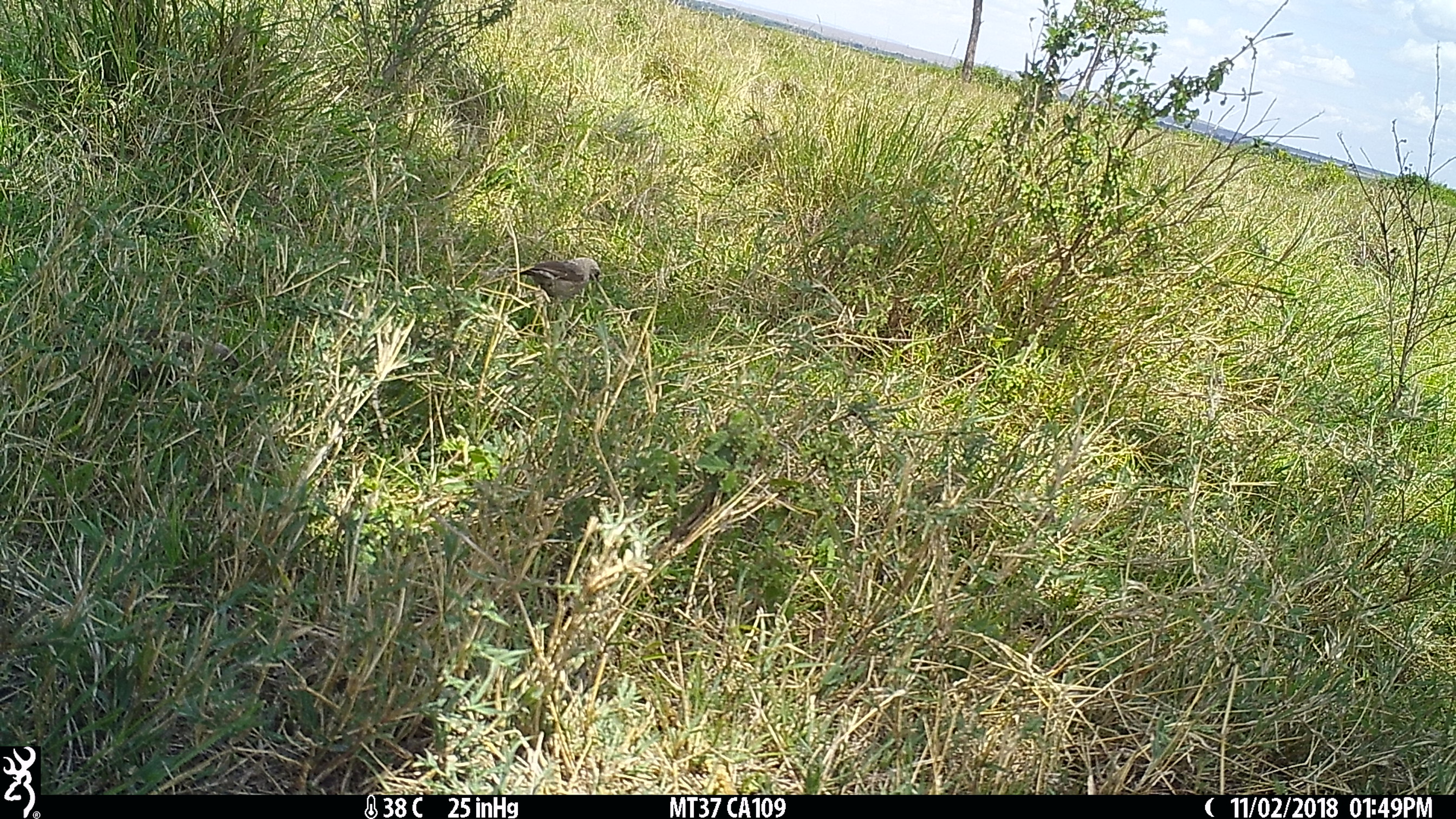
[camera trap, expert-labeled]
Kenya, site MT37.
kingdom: Animalia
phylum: Chordata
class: Aves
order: Passeriformes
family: Leiothrichidae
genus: Turdoides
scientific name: Turdoides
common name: babbler